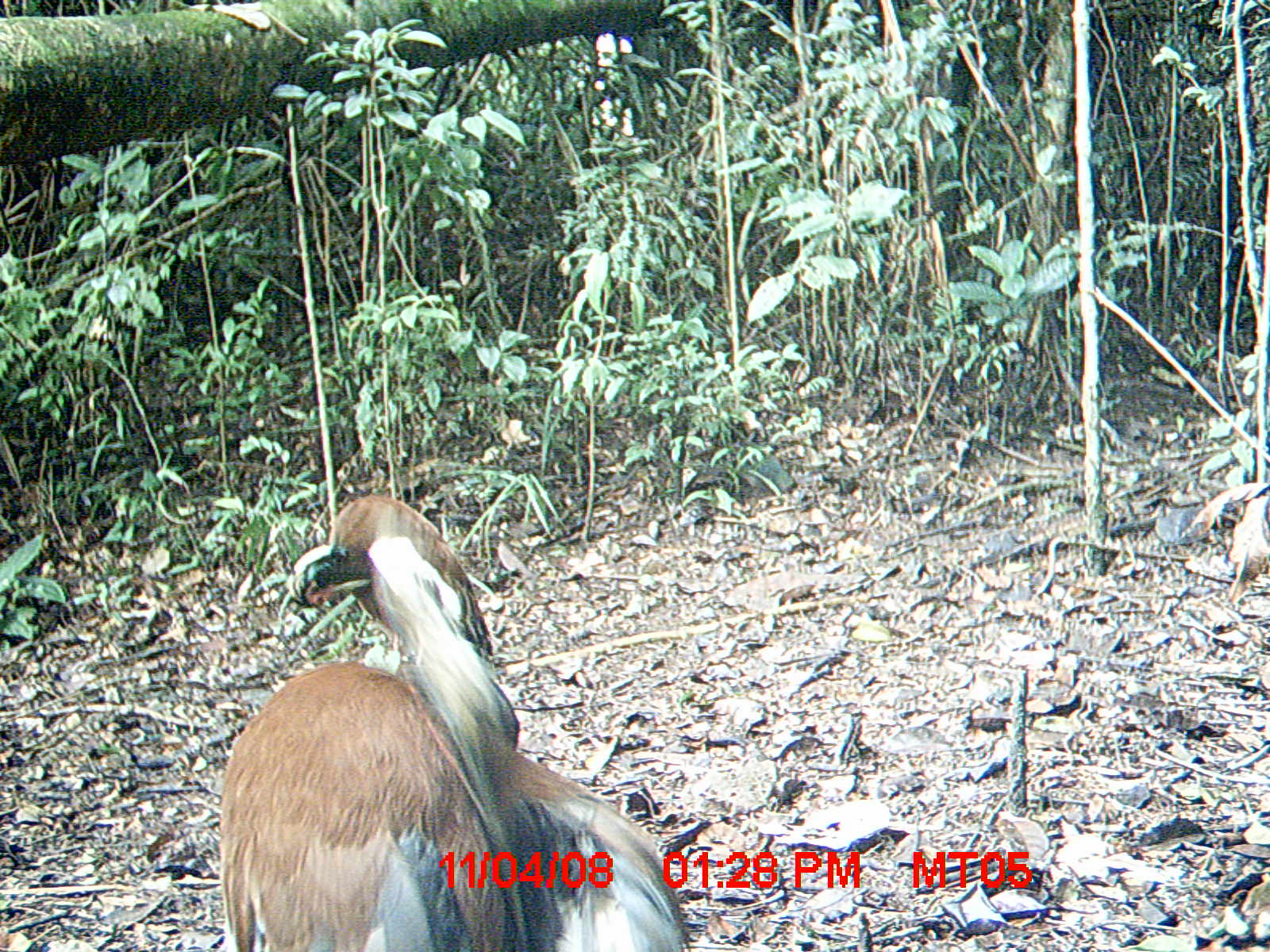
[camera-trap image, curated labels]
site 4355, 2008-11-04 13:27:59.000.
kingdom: Animalia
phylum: Chordata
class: Aves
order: Cuculiformes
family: Cuculidae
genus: Coua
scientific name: Coua serriana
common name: red-breasted coua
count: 2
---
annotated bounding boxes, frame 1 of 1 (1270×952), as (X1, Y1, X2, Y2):
coua serriana: (215, 493, 690, 950)